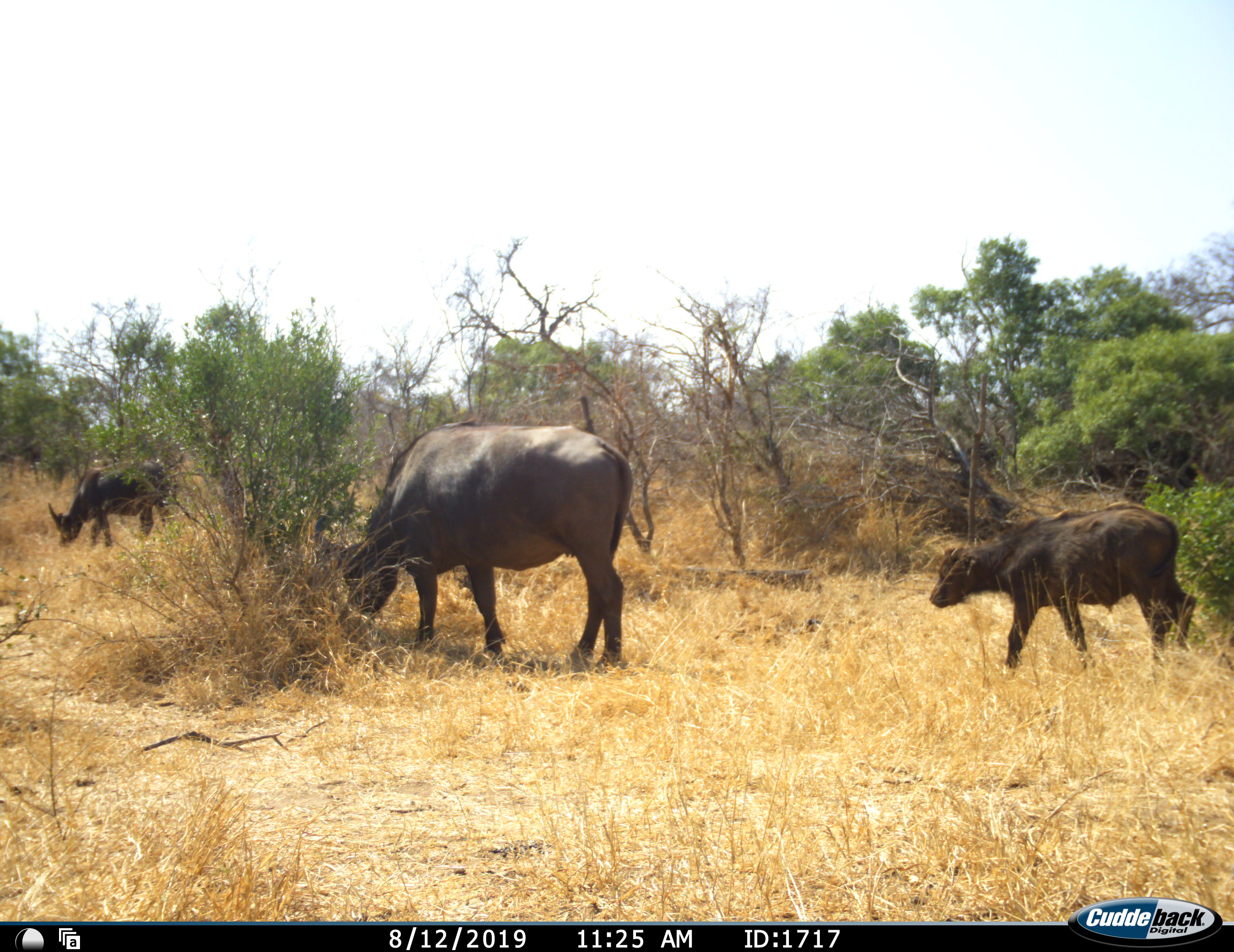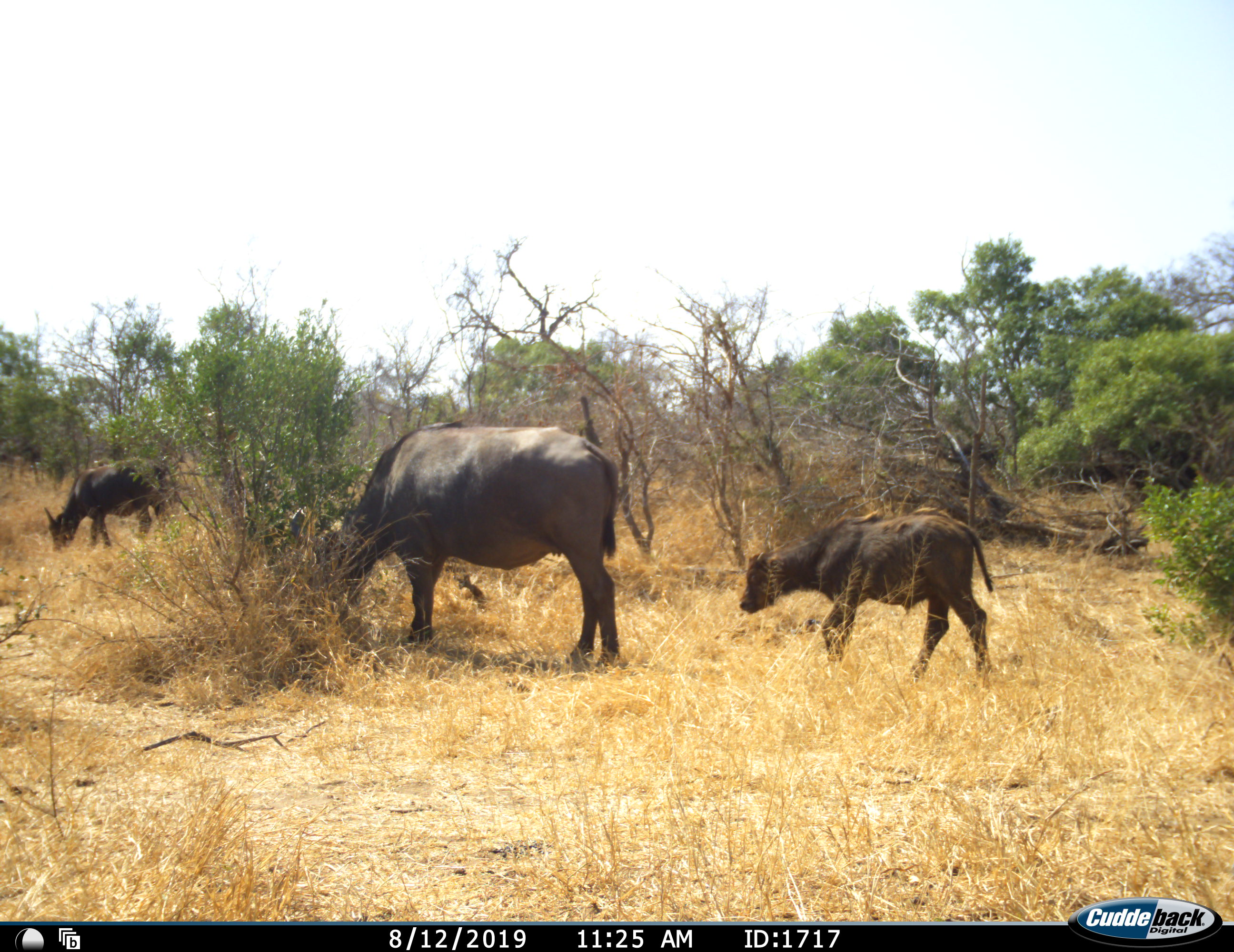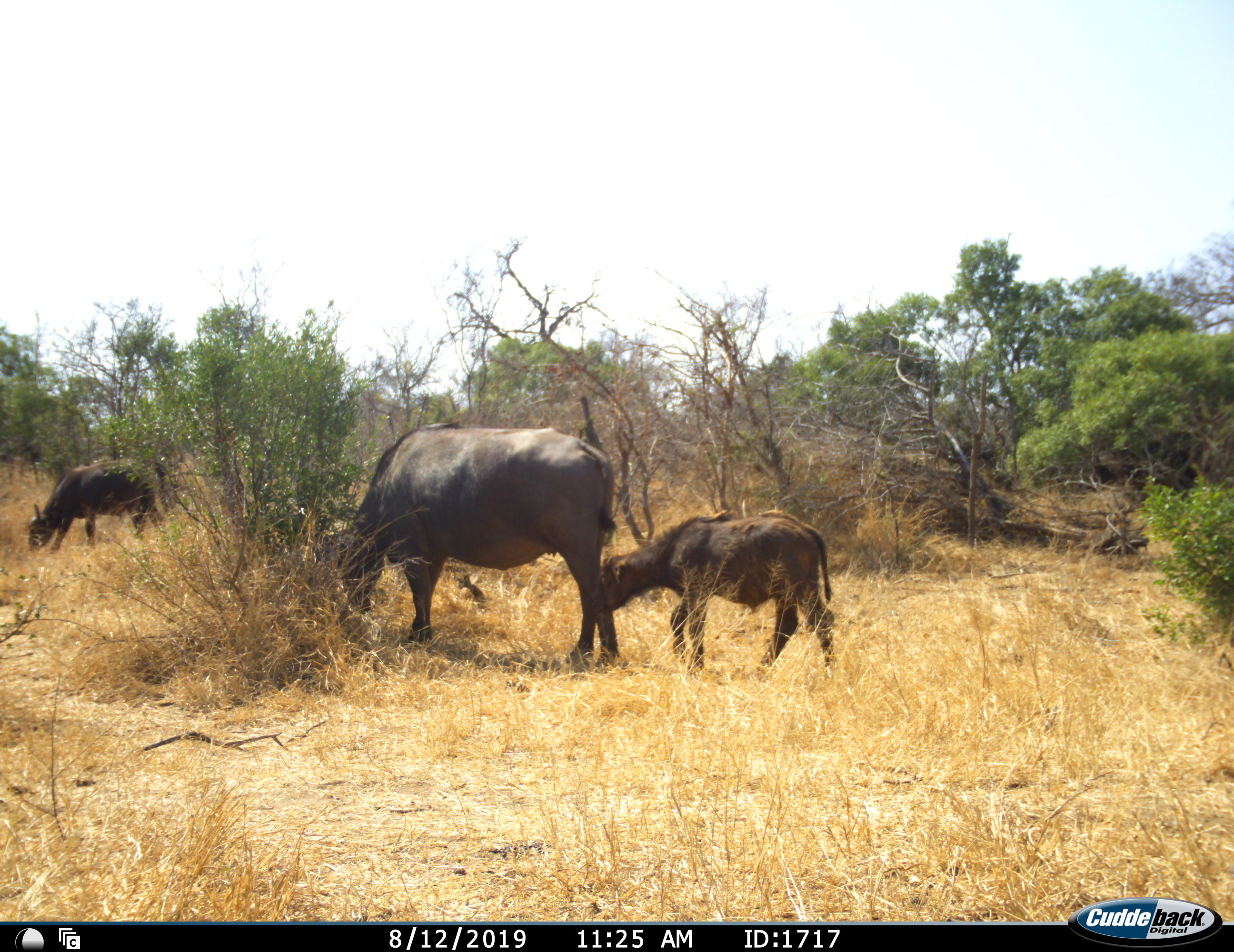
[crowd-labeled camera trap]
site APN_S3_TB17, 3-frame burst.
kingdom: Animalia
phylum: Chordata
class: Mammalia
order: Artiodactyla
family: Bovidae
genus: Syncerus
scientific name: Syncerus caffer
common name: african buffalo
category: buffalo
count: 3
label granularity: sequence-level